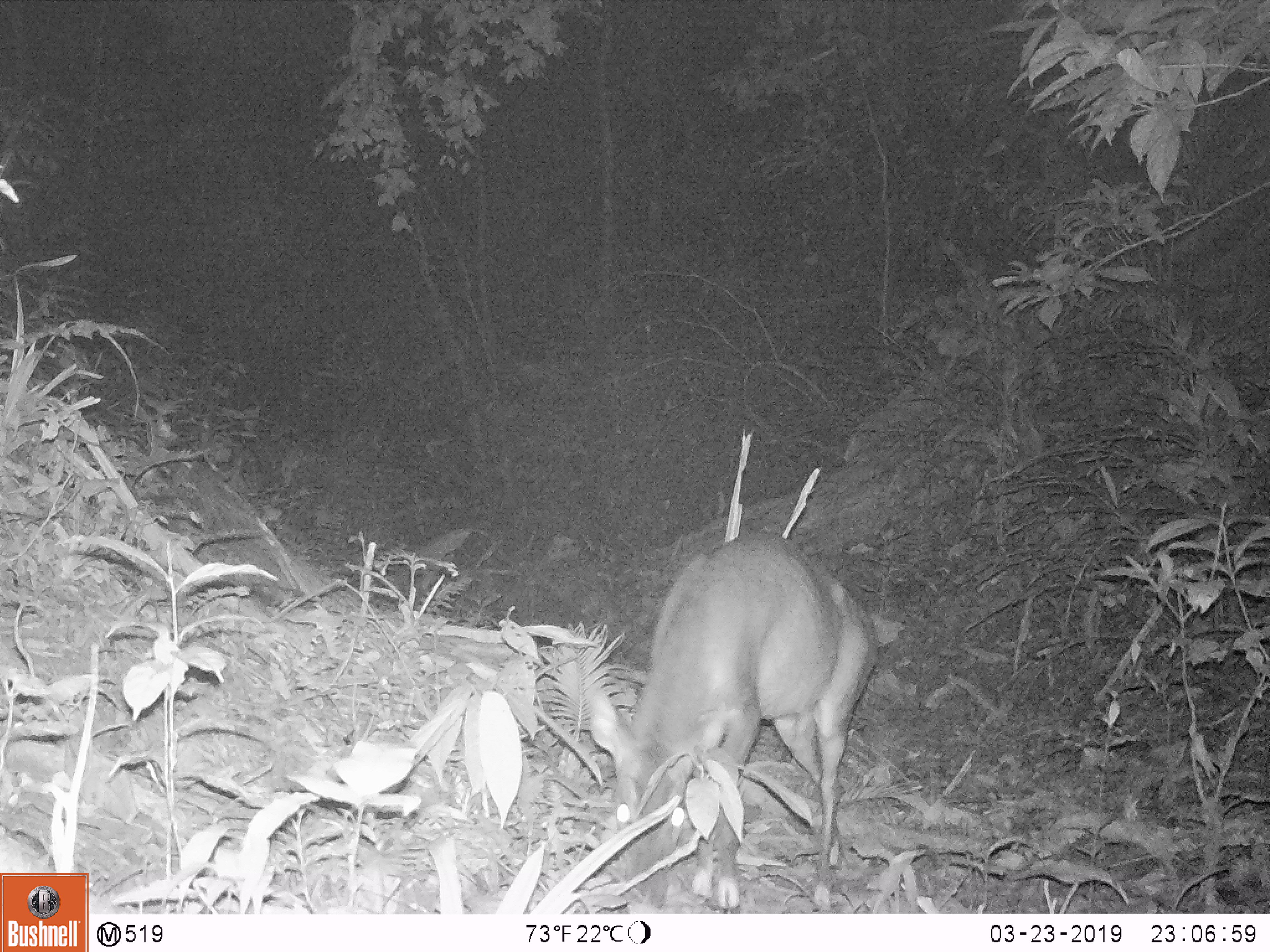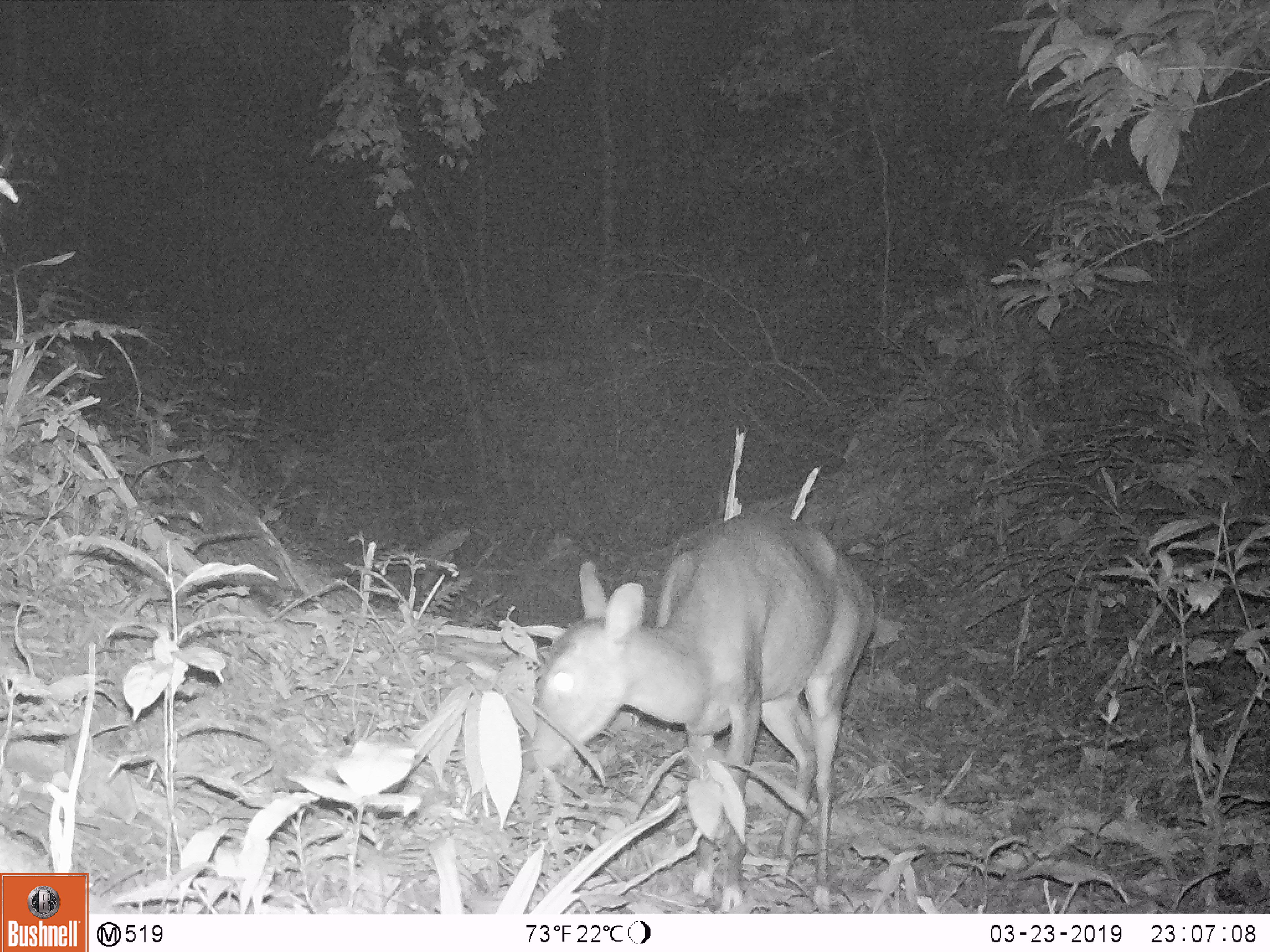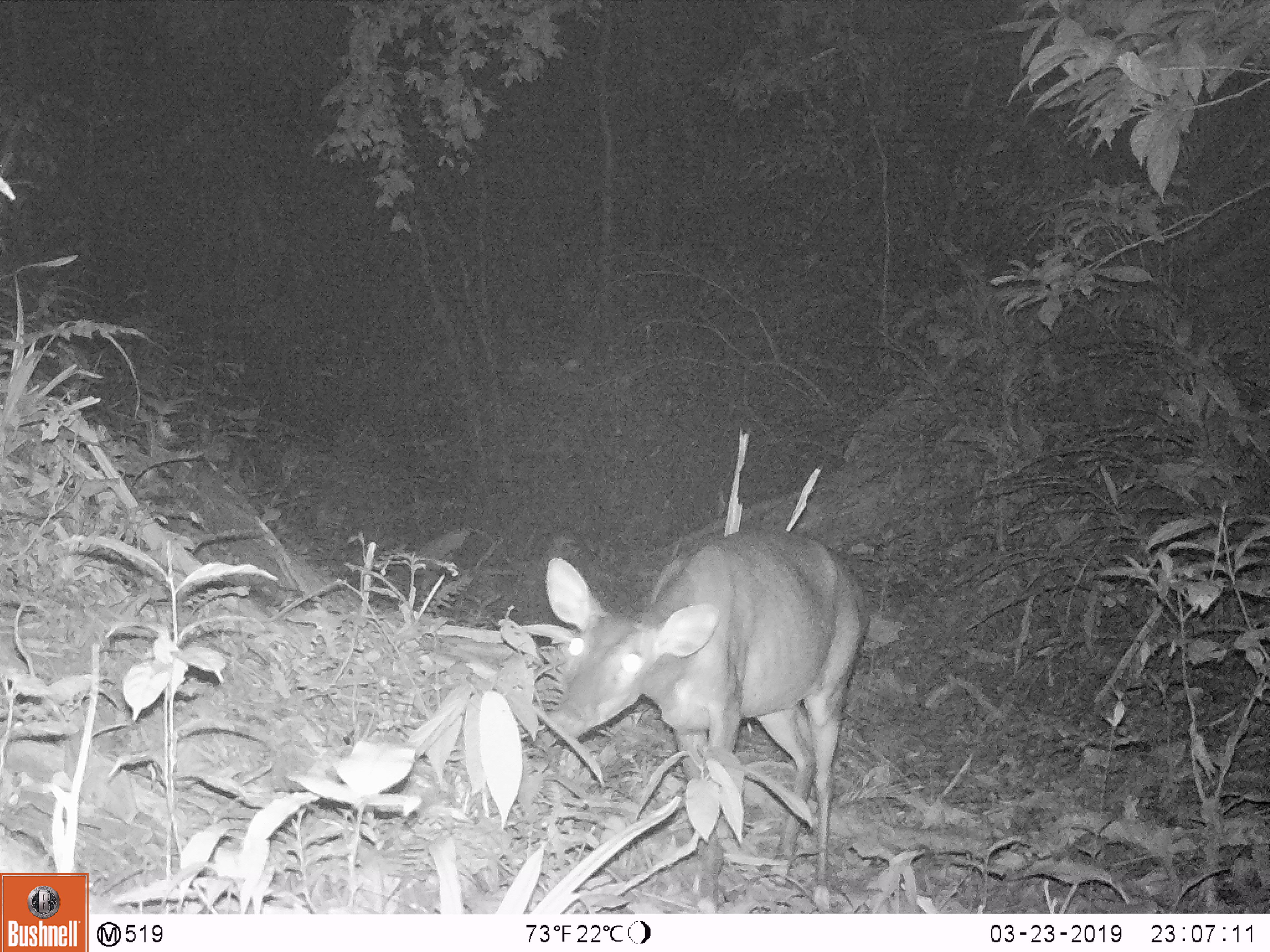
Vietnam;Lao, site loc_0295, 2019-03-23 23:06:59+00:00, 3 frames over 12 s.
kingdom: Animalia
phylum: Chordata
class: Mammalia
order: Artiodactyla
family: Cervidae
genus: Muntiacus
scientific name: Muntiacus vuquangensis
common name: large-antlered muntjac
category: large antlered muntjac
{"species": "large antlered muntjac (large-antlered muntjac) (Muntiacus vuquangensis)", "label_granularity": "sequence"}